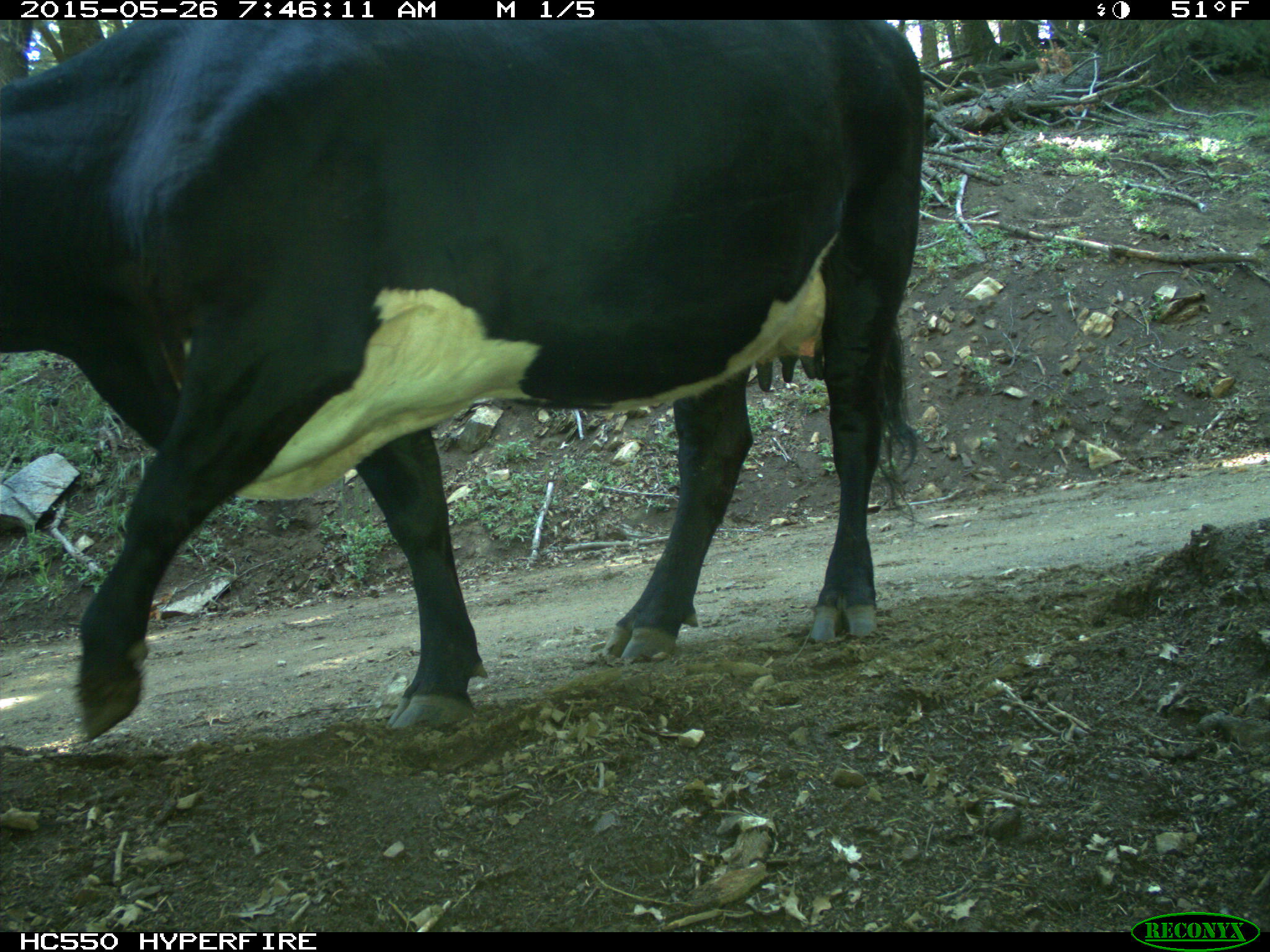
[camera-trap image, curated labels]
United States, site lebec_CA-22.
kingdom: Animalia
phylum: Chordata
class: Mammalia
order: Artiodactyla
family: Bovidae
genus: Bos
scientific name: Bos taurus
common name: domestic cow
Bos taurus (domestic cow).